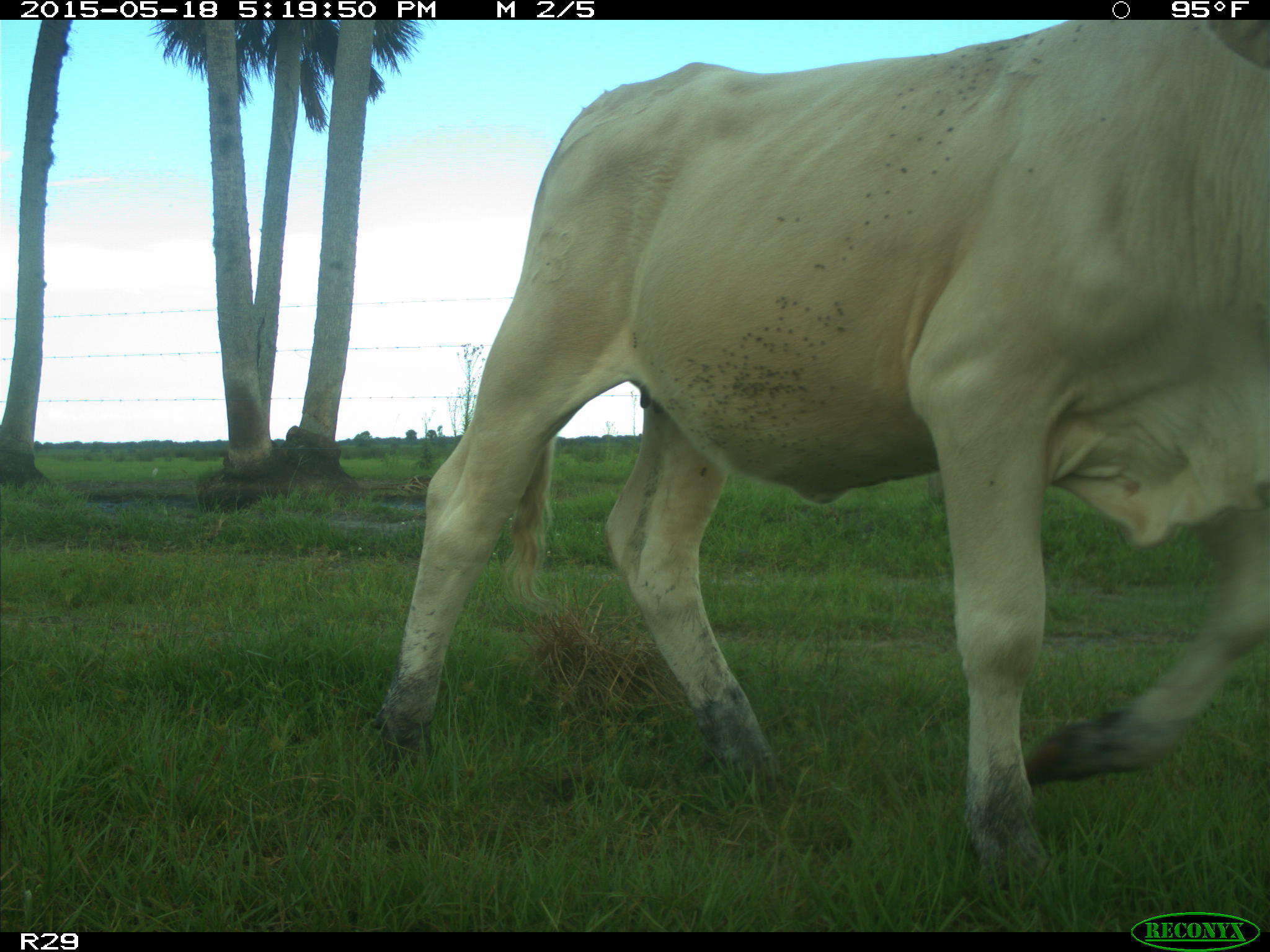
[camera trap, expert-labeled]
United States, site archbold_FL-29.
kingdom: Animalia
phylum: Chordata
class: Mammalia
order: Artiodactyla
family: Bovidae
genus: Bos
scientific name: Bos taurus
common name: domestic cow